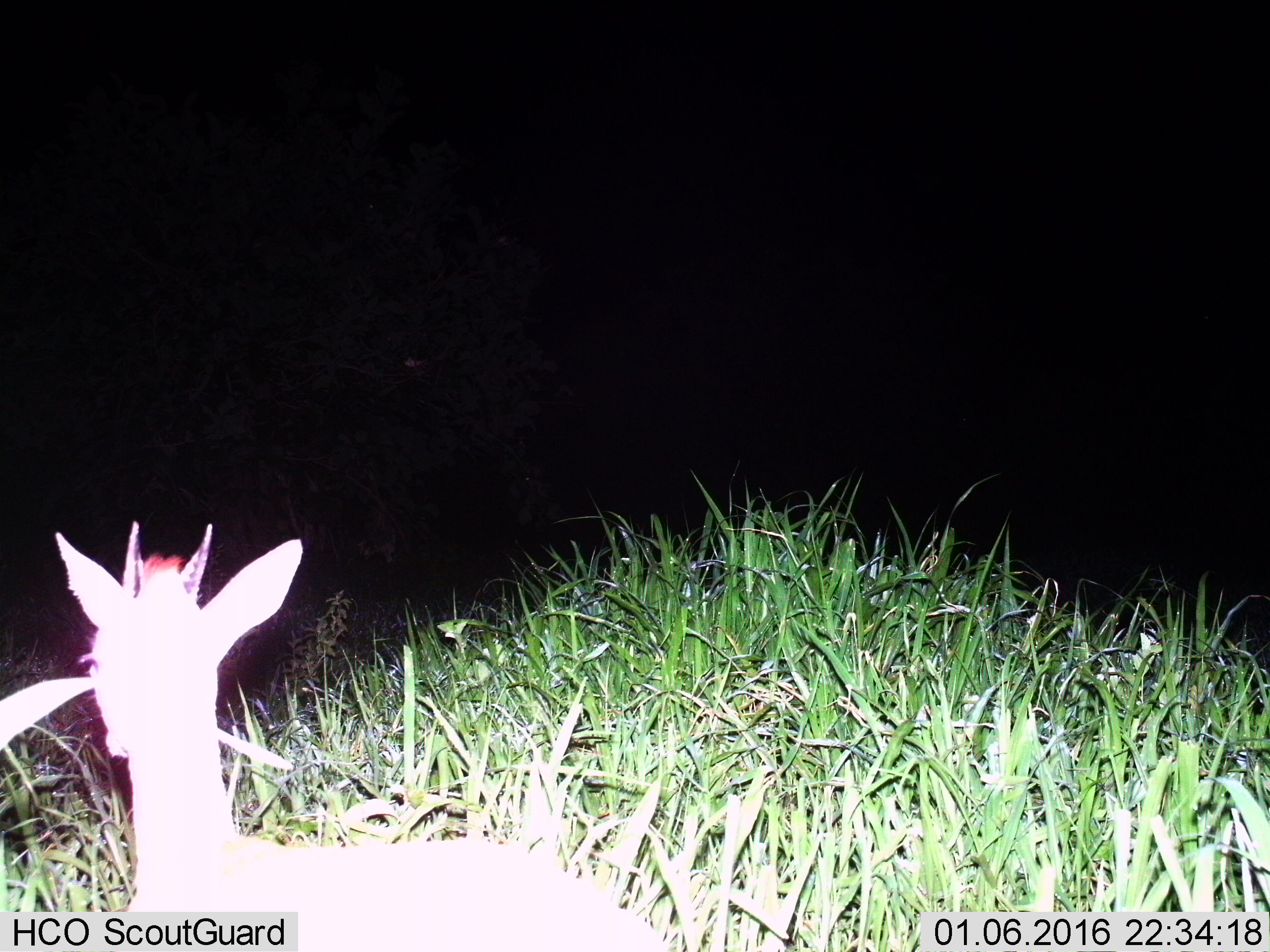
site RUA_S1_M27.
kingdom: Animalia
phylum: Chordata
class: Mammalia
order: Artiodactyla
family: Bovidae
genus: Madoqua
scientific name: Madoqua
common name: dik-dik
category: dikdik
Dikdik (dik-dik) (Madoqua), count 1. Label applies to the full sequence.